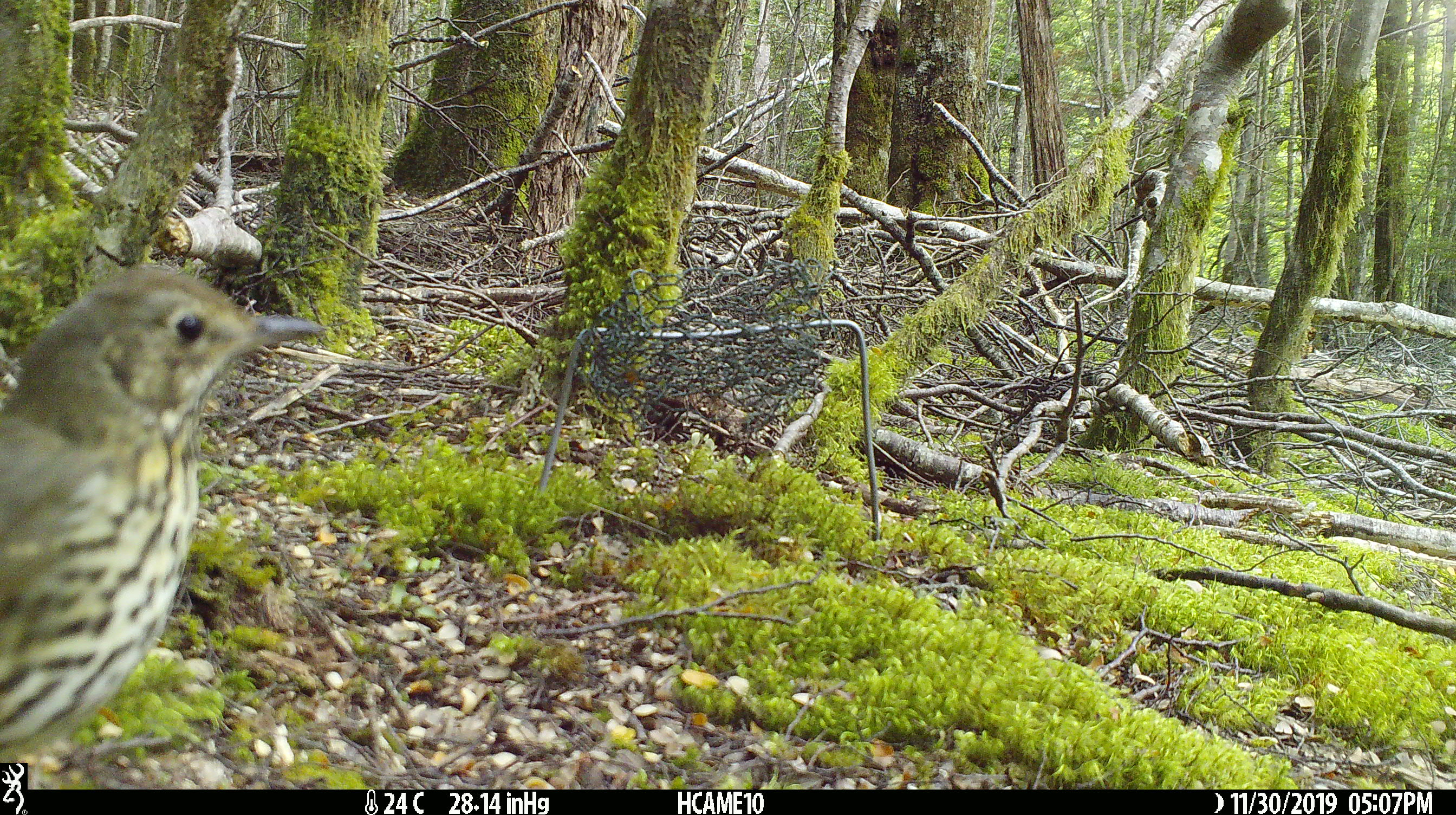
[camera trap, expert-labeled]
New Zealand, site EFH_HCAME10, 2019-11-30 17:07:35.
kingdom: Animalia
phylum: Chordata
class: Aves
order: Passeriformes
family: Turdidae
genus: Turdus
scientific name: Turdus philomelos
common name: song thrush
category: thrush